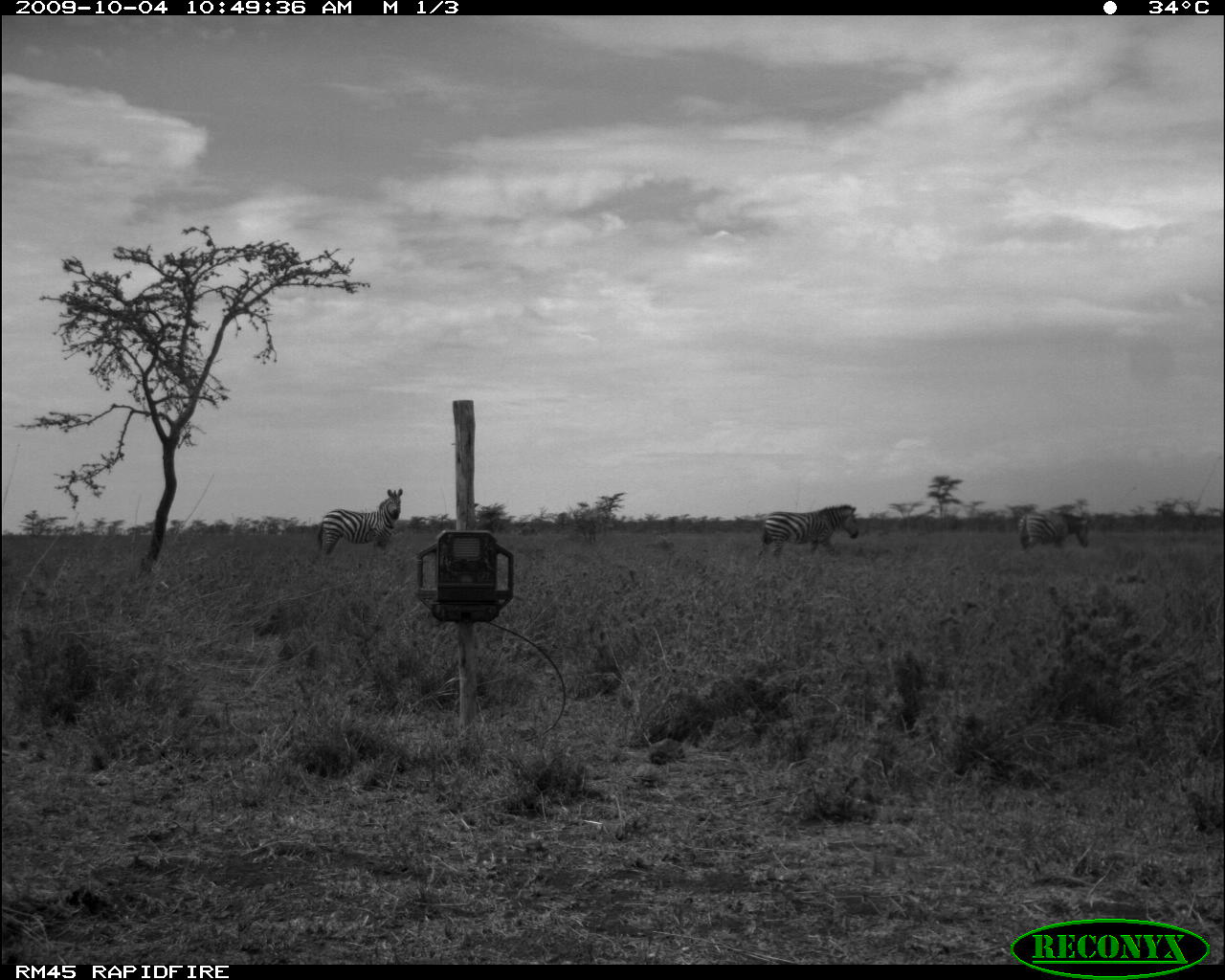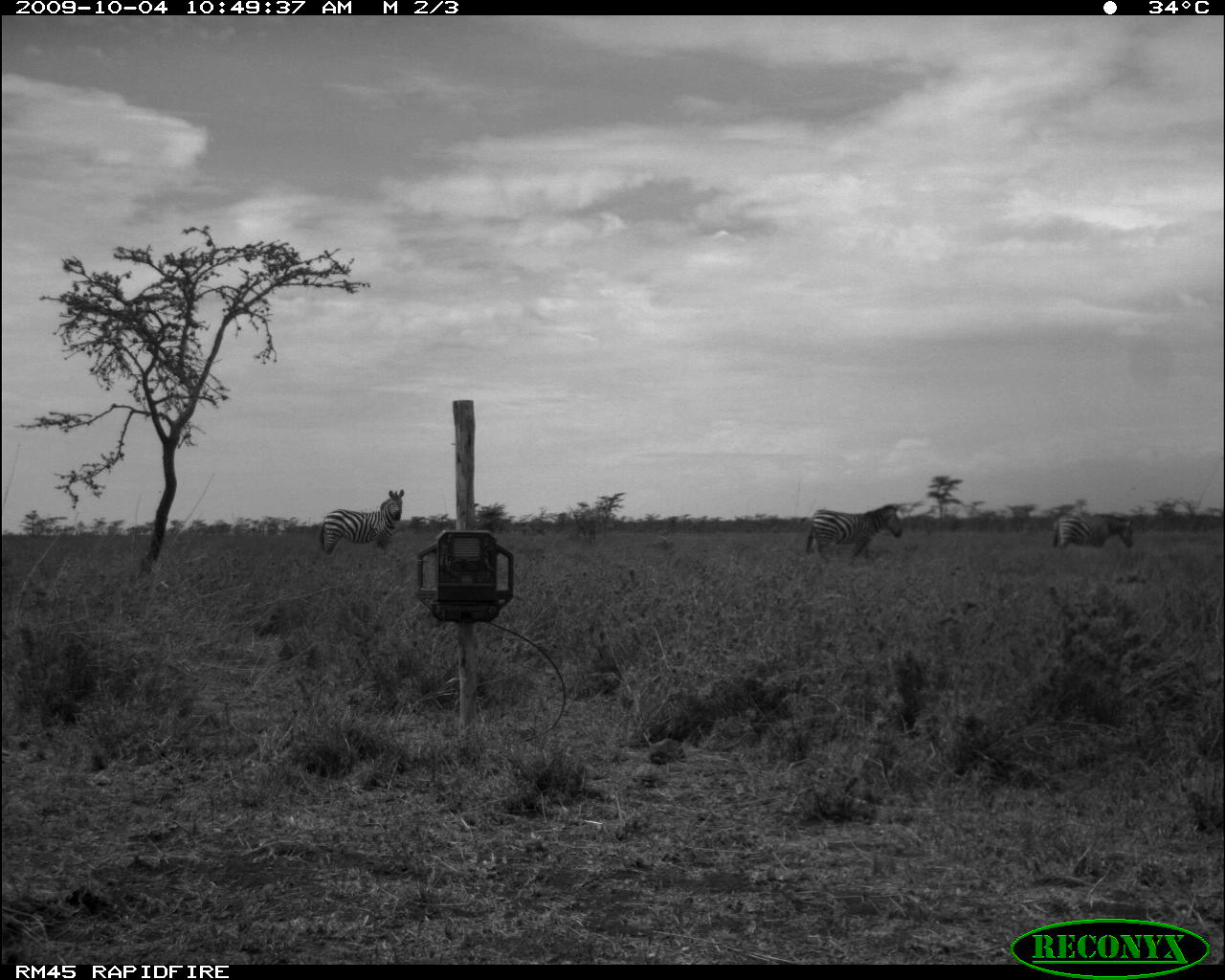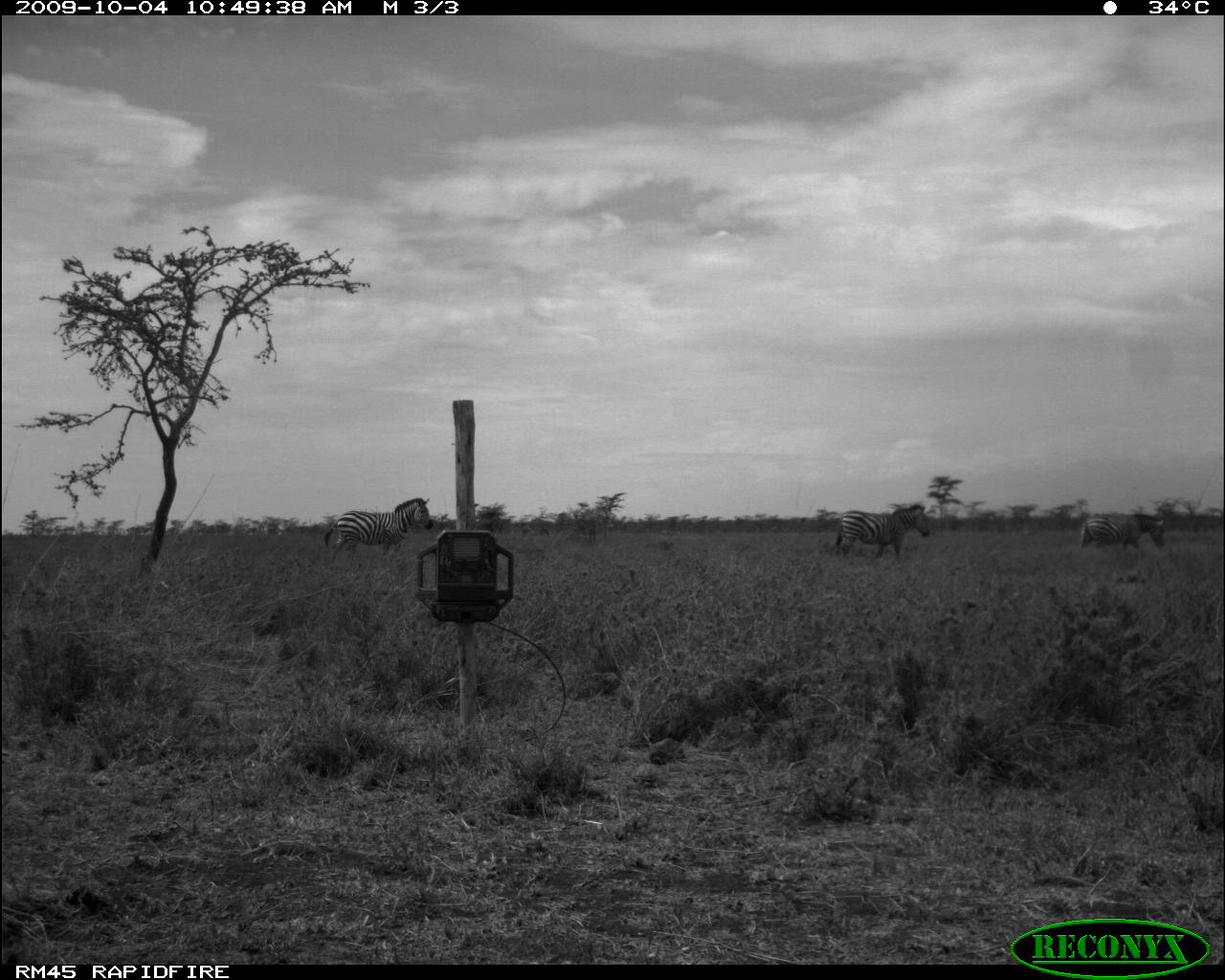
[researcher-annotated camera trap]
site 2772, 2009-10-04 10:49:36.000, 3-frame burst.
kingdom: Animalia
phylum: Chordata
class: Mammalia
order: Perissodactyla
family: Equidae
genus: Equus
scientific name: Equus quagga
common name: plains zebra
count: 3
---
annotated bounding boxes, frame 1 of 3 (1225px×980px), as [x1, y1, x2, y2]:
equus quagga: [756, 504, 858, 564]; [316, 488, 402, 555]; [1016, 508, 1091, 554]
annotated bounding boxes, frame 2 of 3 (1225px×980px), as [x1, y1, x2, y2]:
equus quagga: [806, 504, 902, 569]; [318, 490, 404, 556]; [1053, 512, 1136, 555]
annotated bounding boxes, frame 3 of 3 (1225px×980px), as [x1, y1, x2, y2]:
equus quagga: [325, 497, 432, 562]; [836, 503, 930, 562]; [1080, 512, 1164, 557]